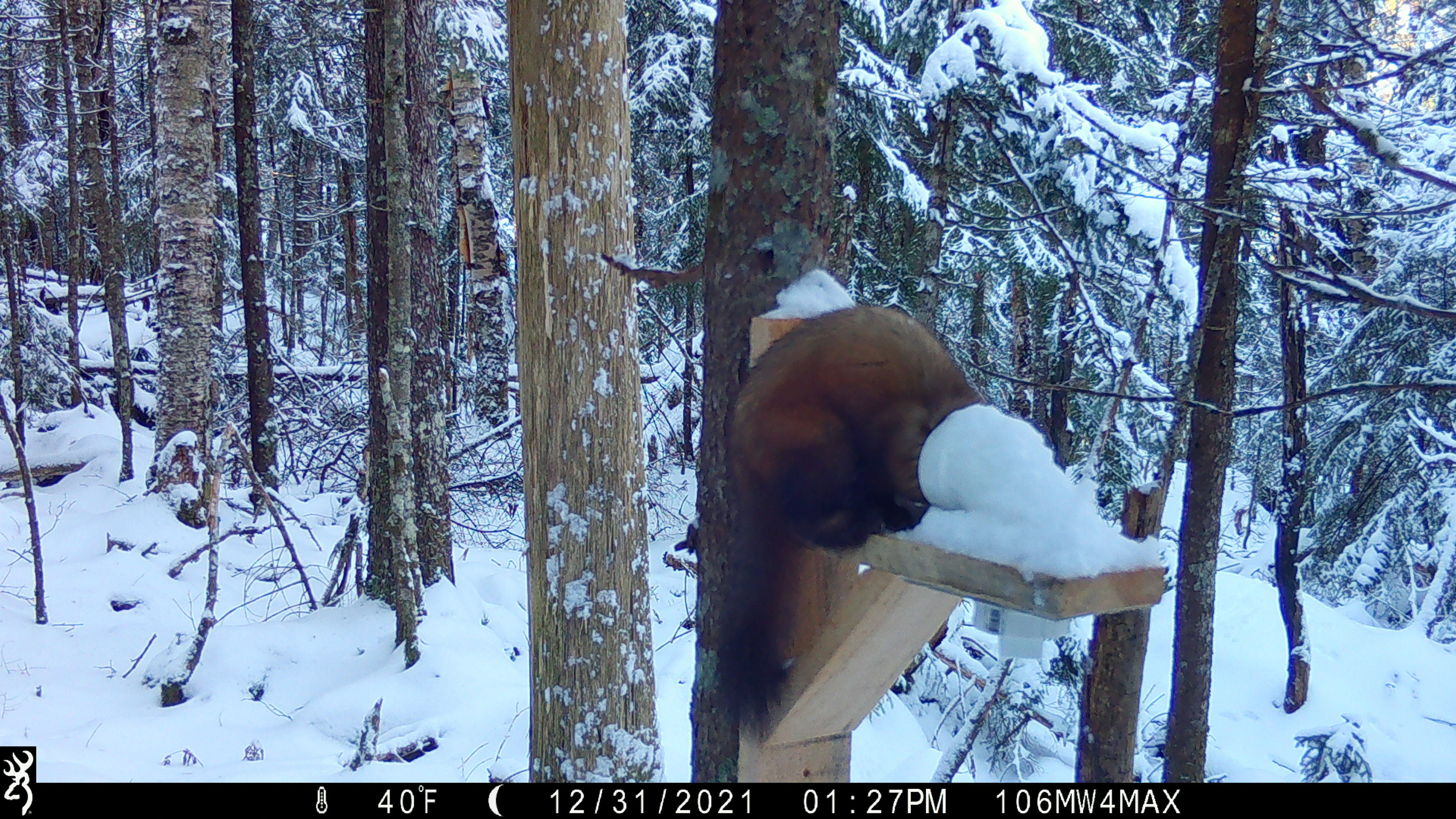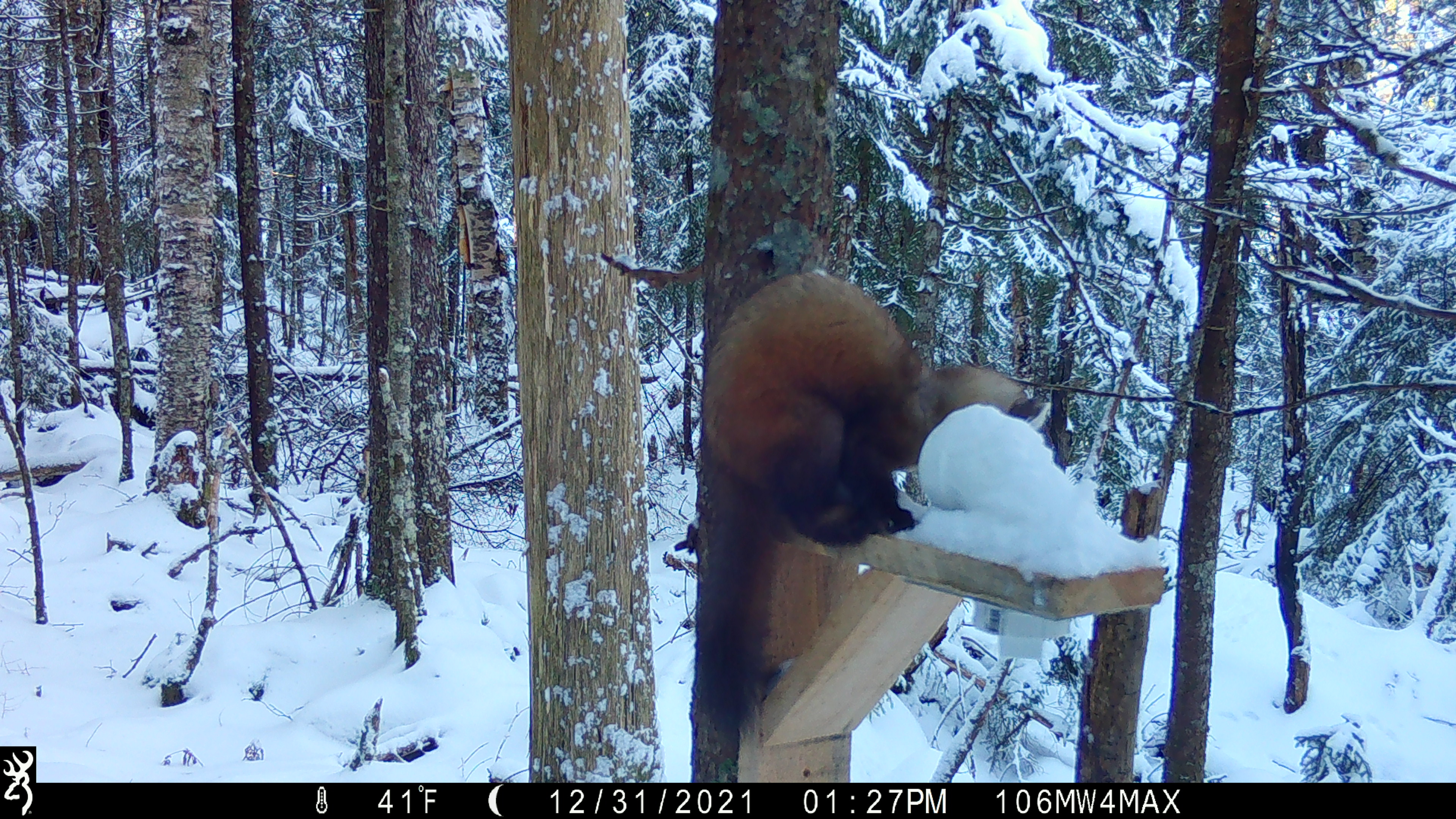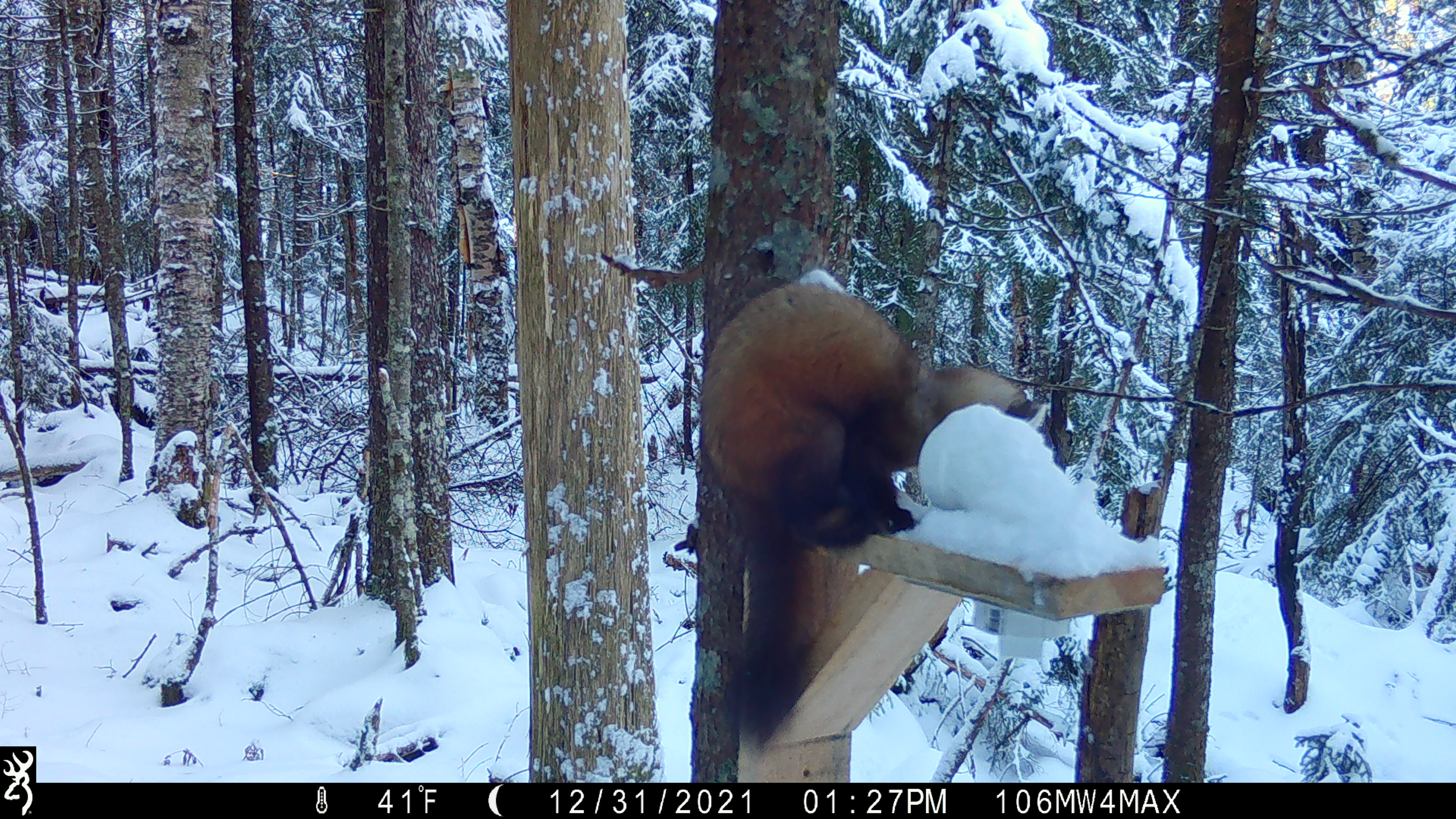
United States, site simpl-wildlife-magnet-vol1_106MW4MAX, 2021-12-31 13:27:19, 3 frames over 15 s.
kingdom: Animalia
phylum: Chordata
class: Mammalia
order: Carnivora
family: Mustelidae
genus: Martes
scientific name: Martes americana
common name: american marten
American marten (Martes americana).